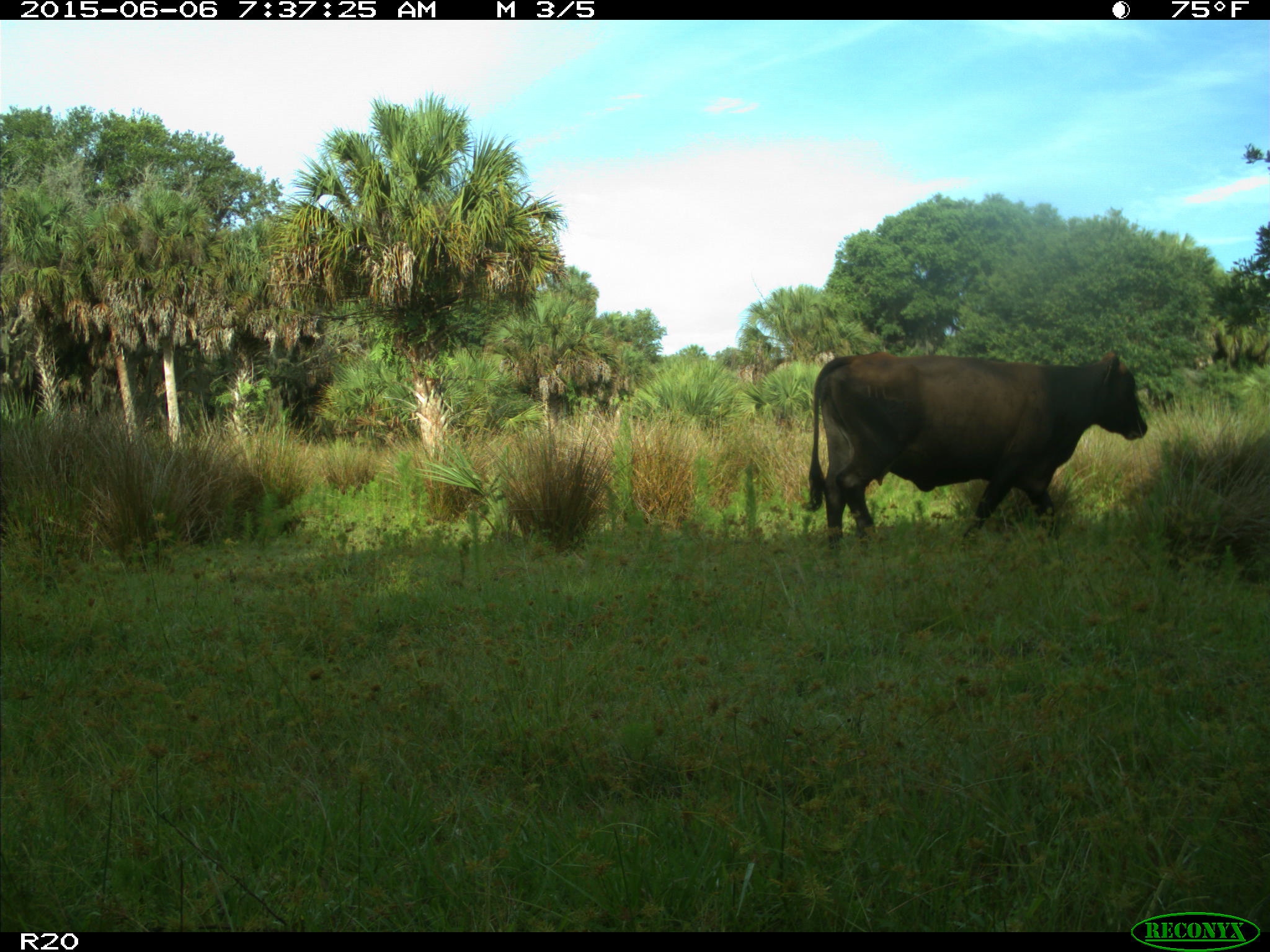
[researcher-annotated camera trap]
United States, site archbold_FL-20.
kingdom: Animalia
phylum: Chordata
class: Mammalia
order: Artiodactyla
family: Bovidae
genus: Bos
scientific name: Bos taurus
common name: domestic cow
Bos taurus (domestic cow).